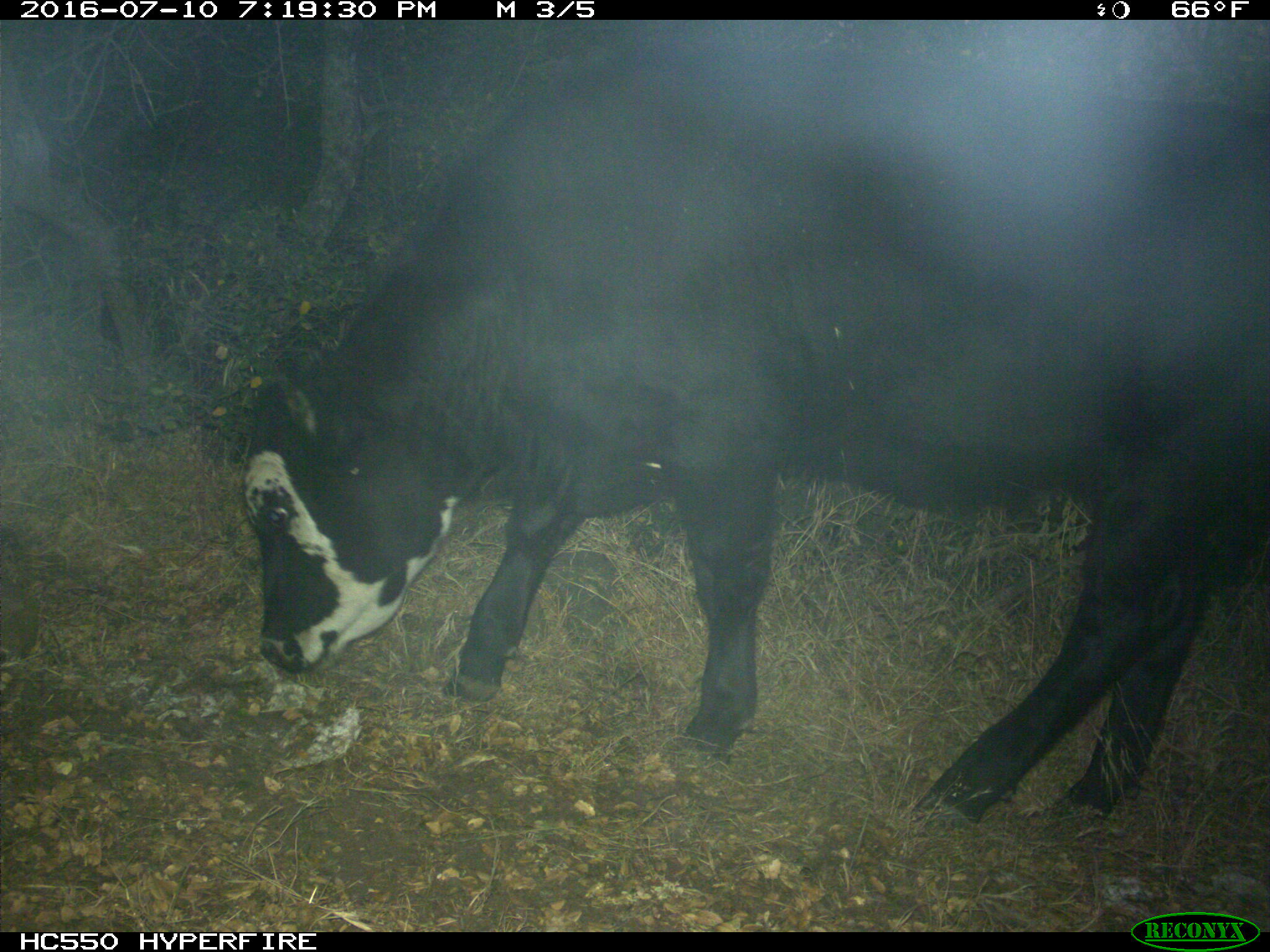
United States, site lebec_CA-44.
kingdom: Animalia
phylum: Chordata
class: Mammalia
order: Artiodactyla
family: Bovidae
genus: Bos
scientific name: Bos taurus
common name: domestic cow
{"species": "Bos taurus (domestic cow)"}